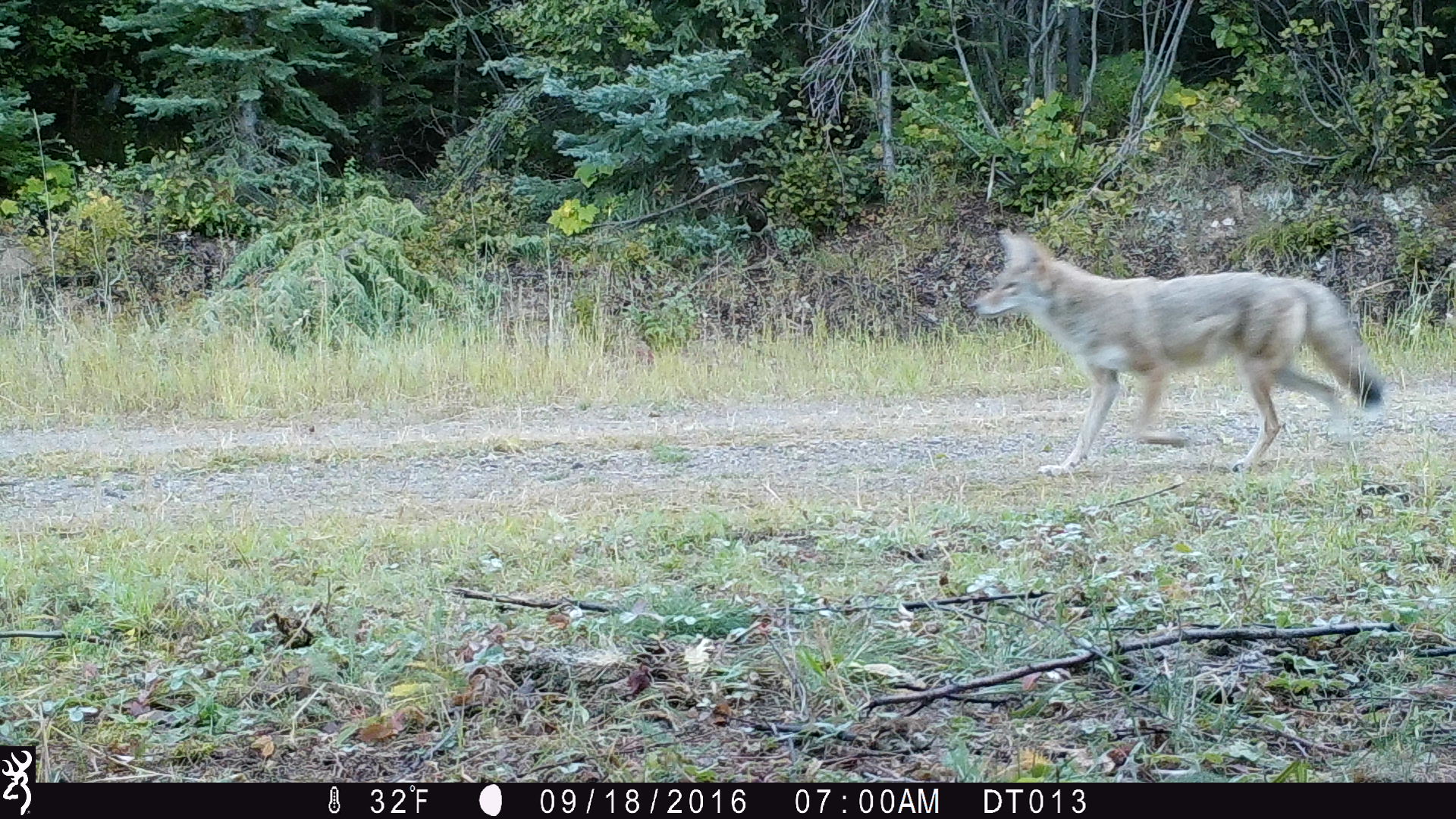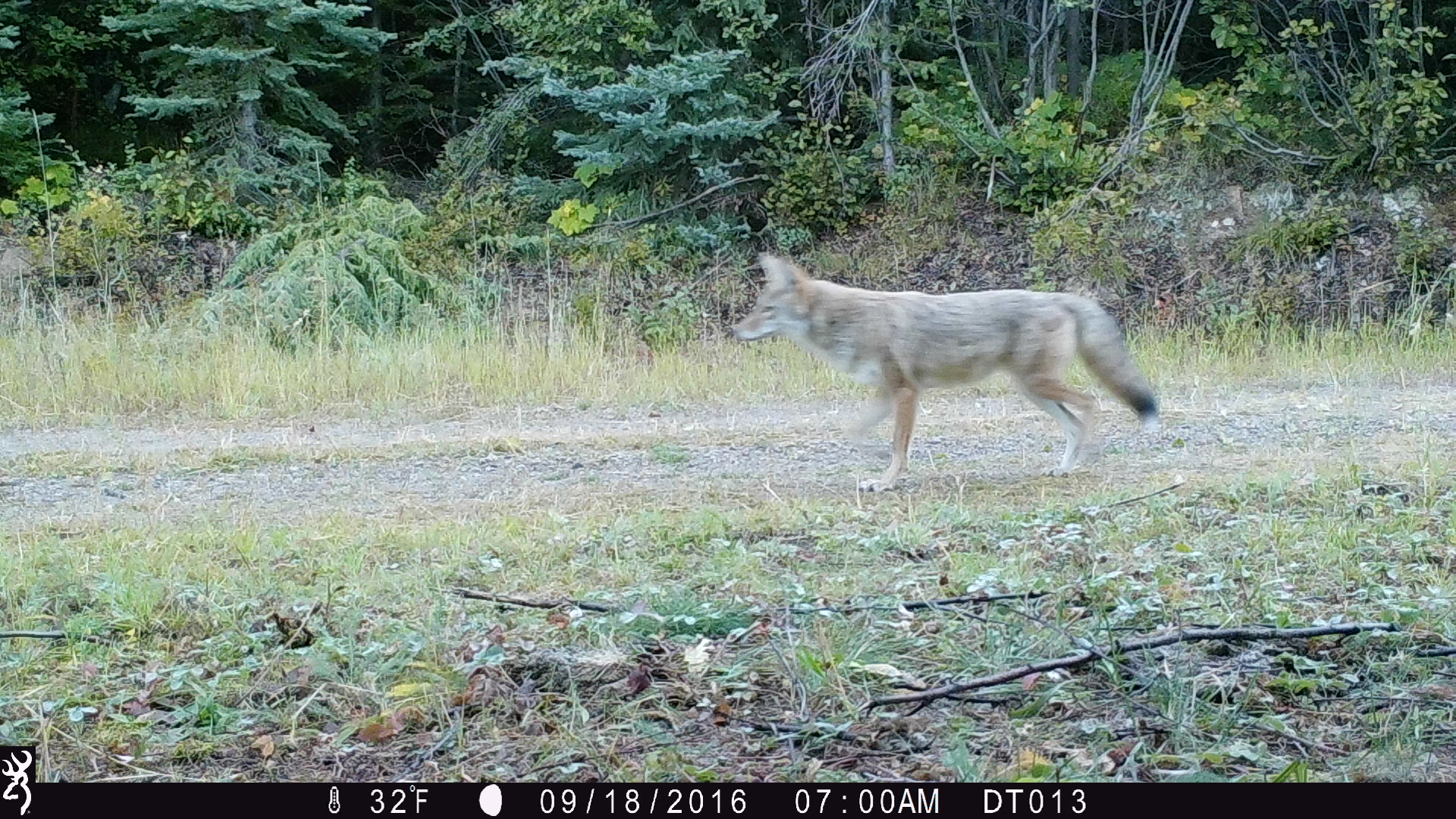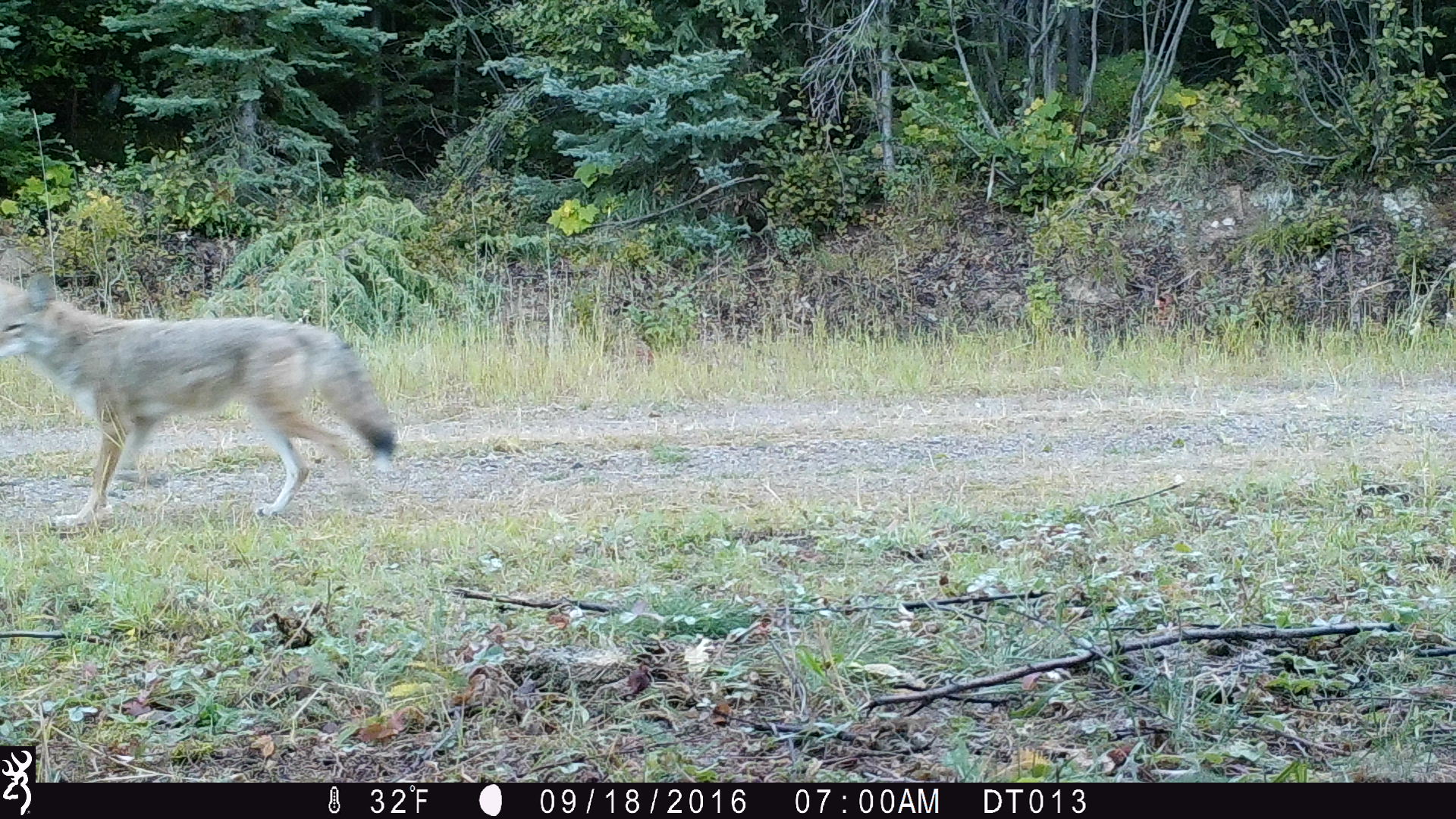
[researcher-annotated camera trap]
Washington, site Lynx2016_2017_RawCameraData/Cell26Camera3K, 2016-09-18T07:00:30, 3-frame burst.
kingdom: Animalia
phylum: Chordata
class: Mammalia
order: Carnivora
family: Canidae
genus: Canis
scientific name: Canis latrans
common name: coyote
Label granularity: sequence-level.